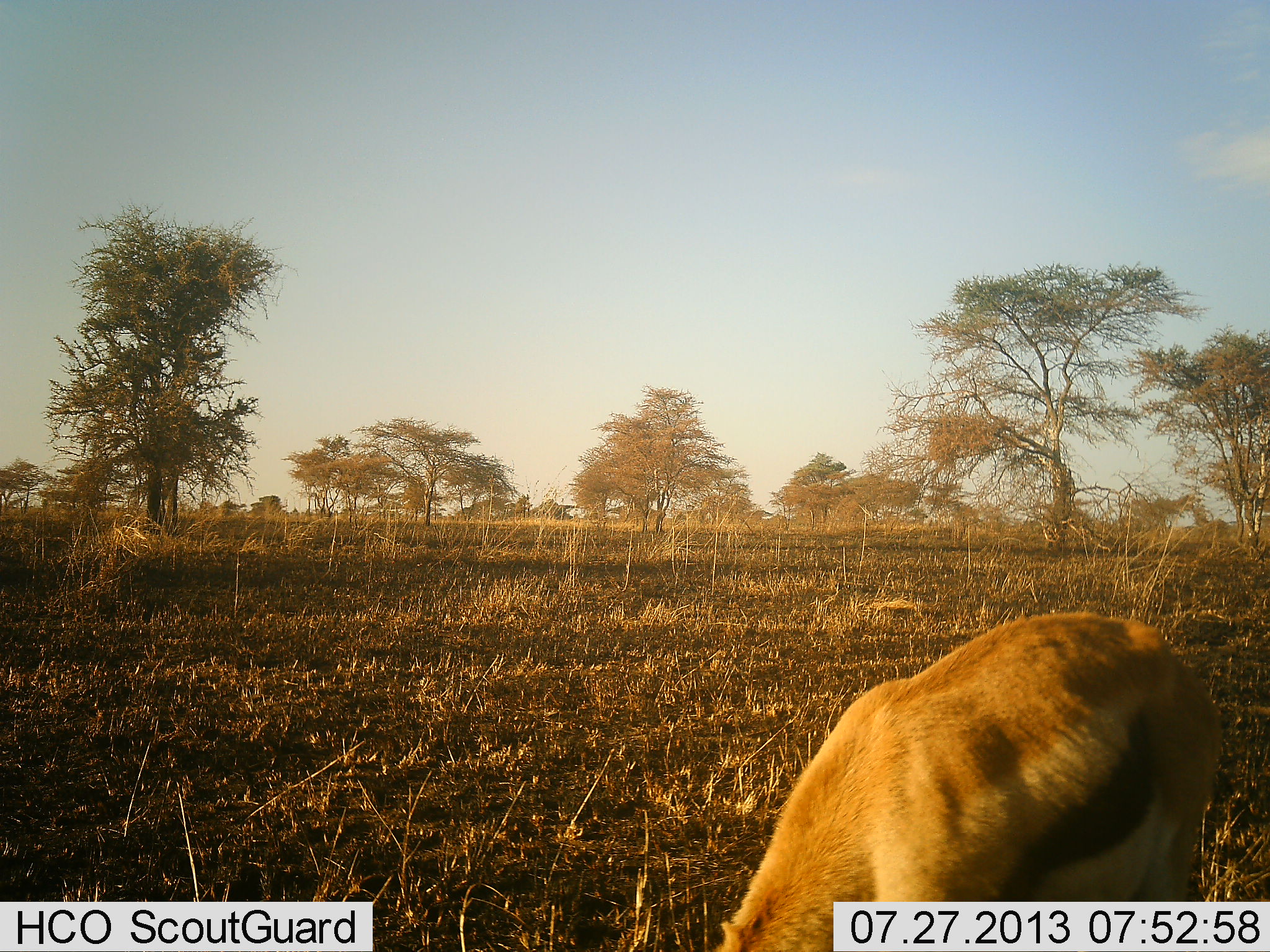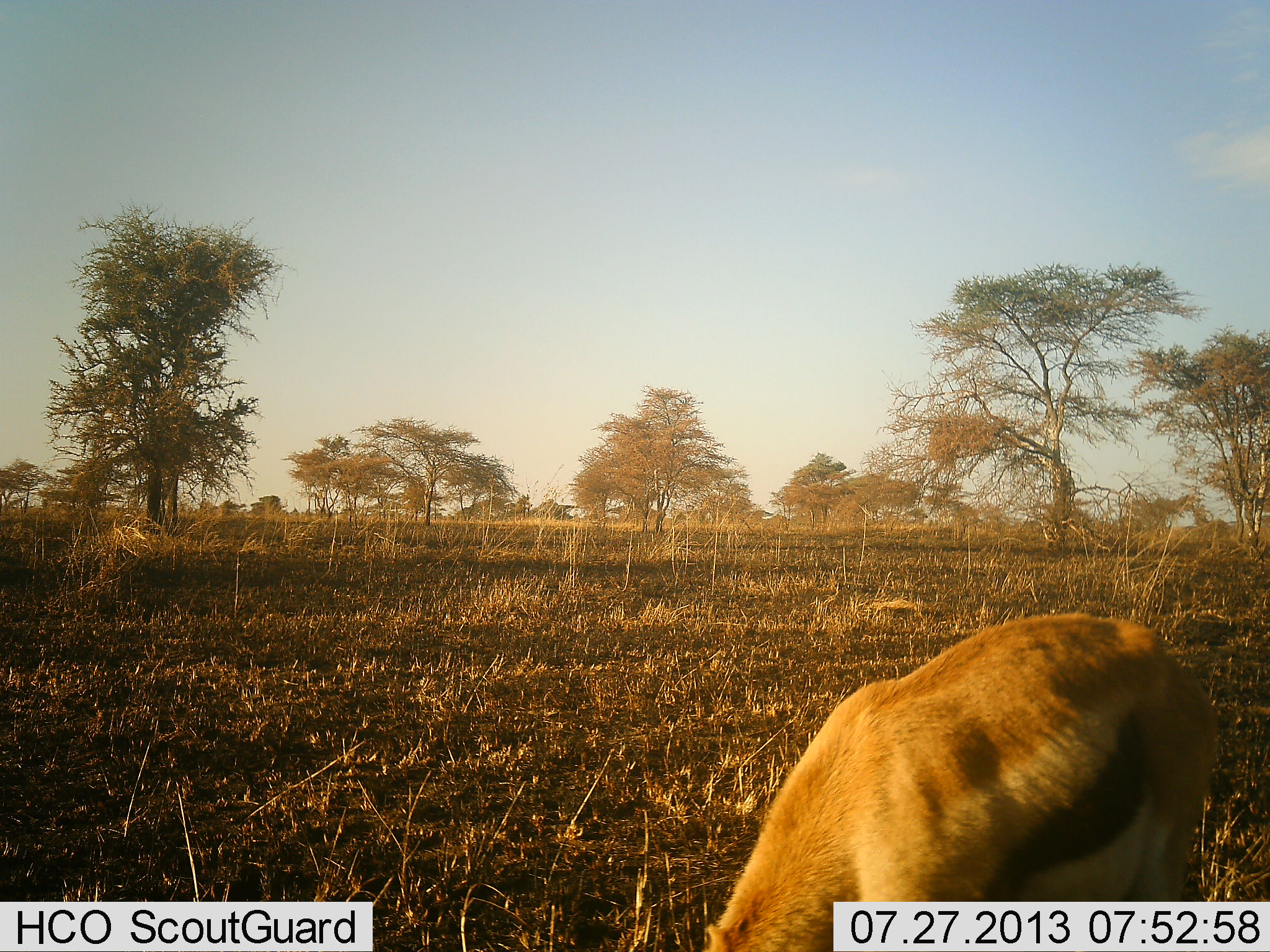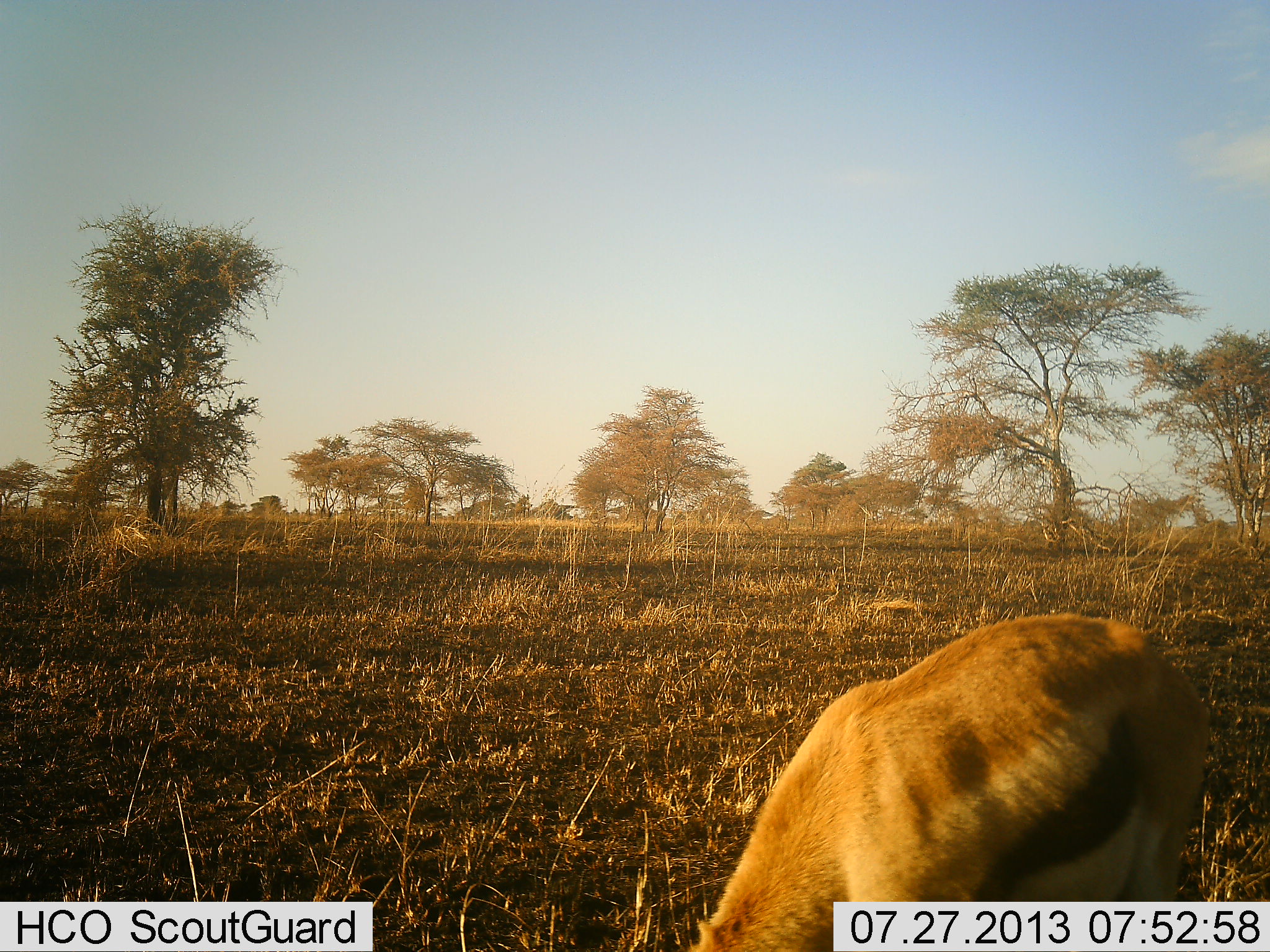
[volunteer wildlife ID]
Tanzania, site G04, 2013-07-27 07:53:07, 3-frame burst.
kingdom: Animalia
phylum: Chordata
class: Mammalia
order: Artiodactyla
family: Bovidae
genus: Eudorcas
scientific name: Eudorcas thomsonii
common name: thomson's gazelle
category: gazellethomsons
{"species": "gazellethomsons (thomson's gazelle) (Eudorcas thomsonii)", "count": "1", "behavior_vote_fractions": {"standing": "23%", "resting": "0%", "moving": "0%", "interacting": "0%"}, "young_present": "0%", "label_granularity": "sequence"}